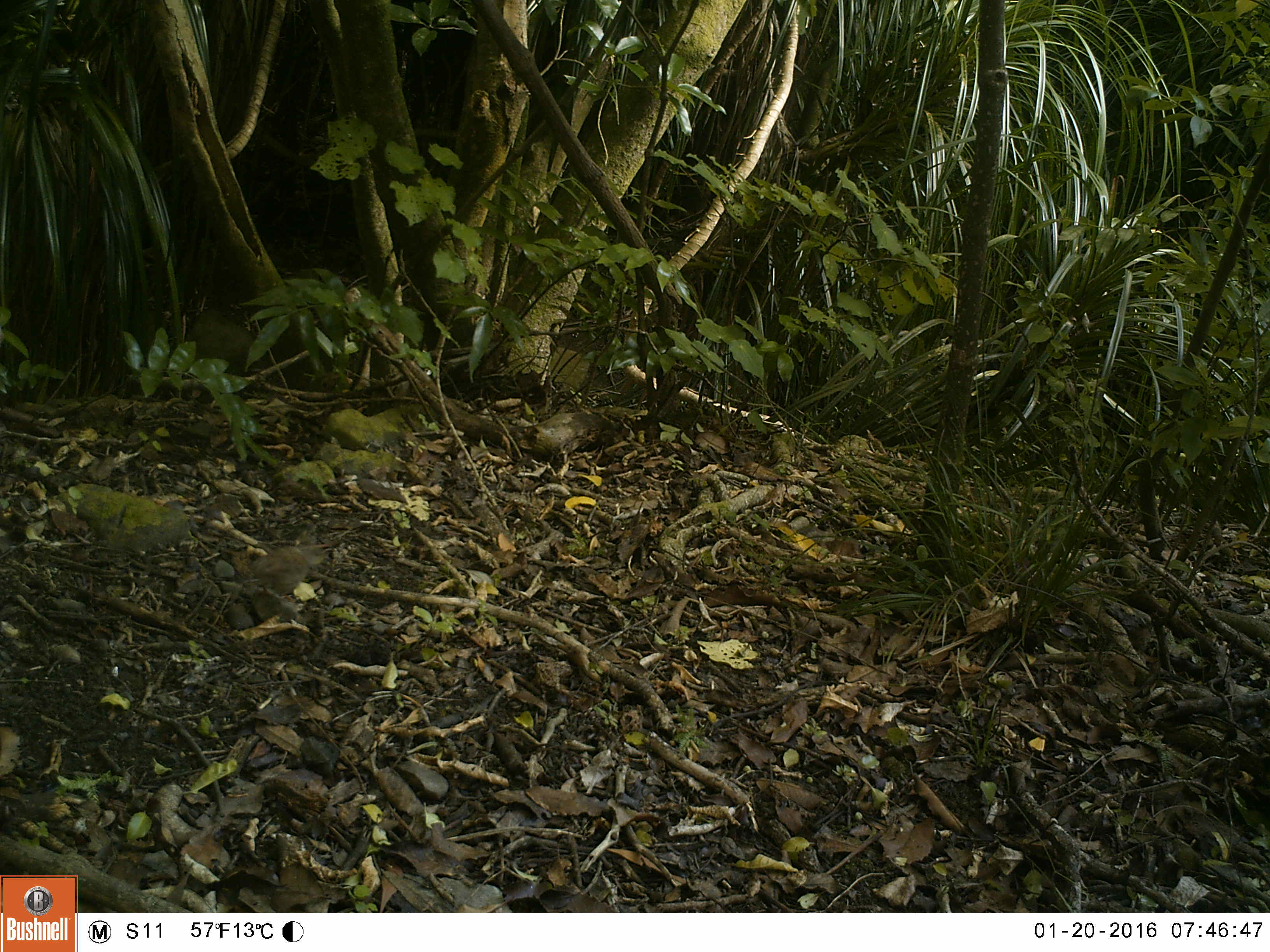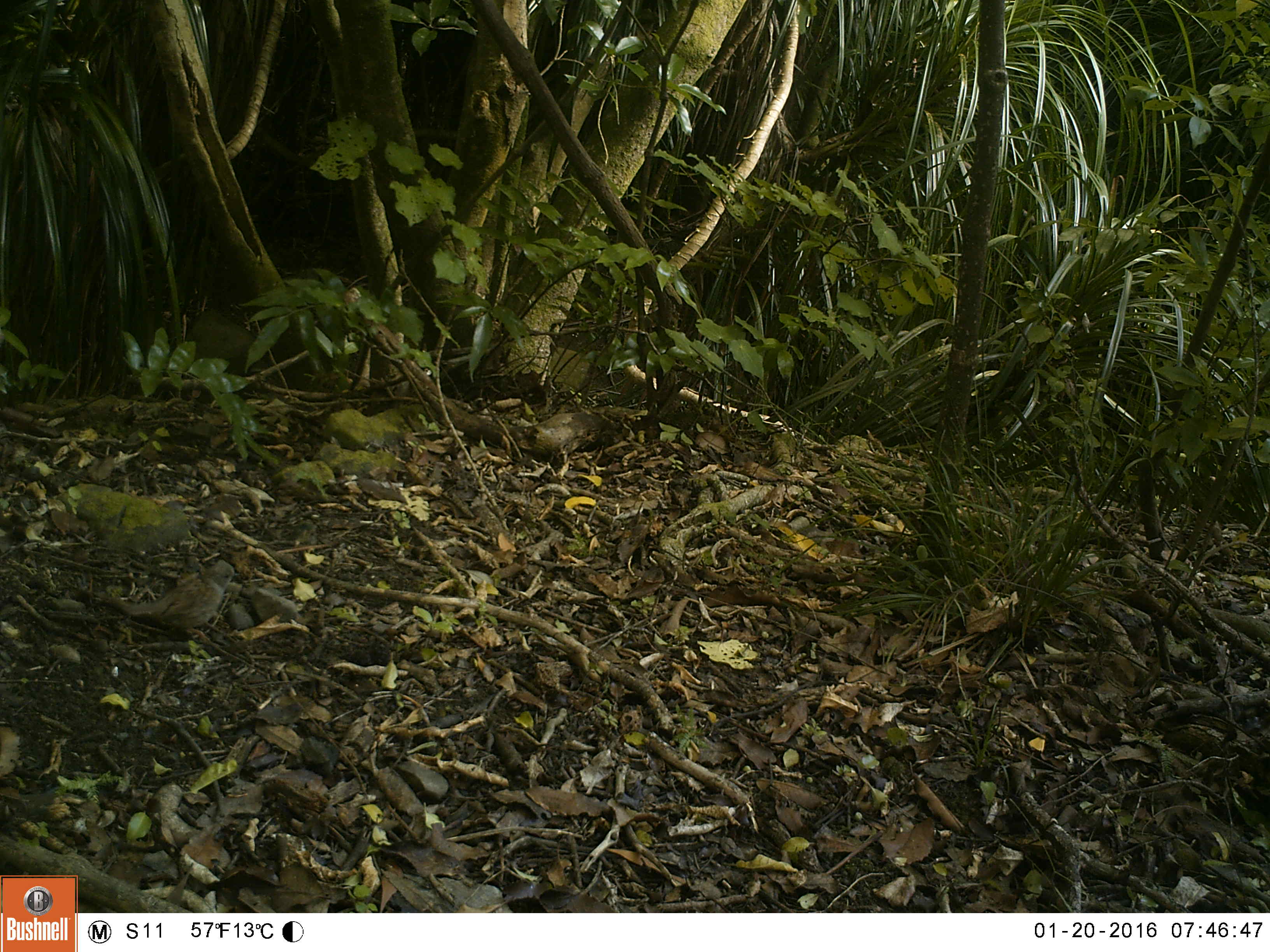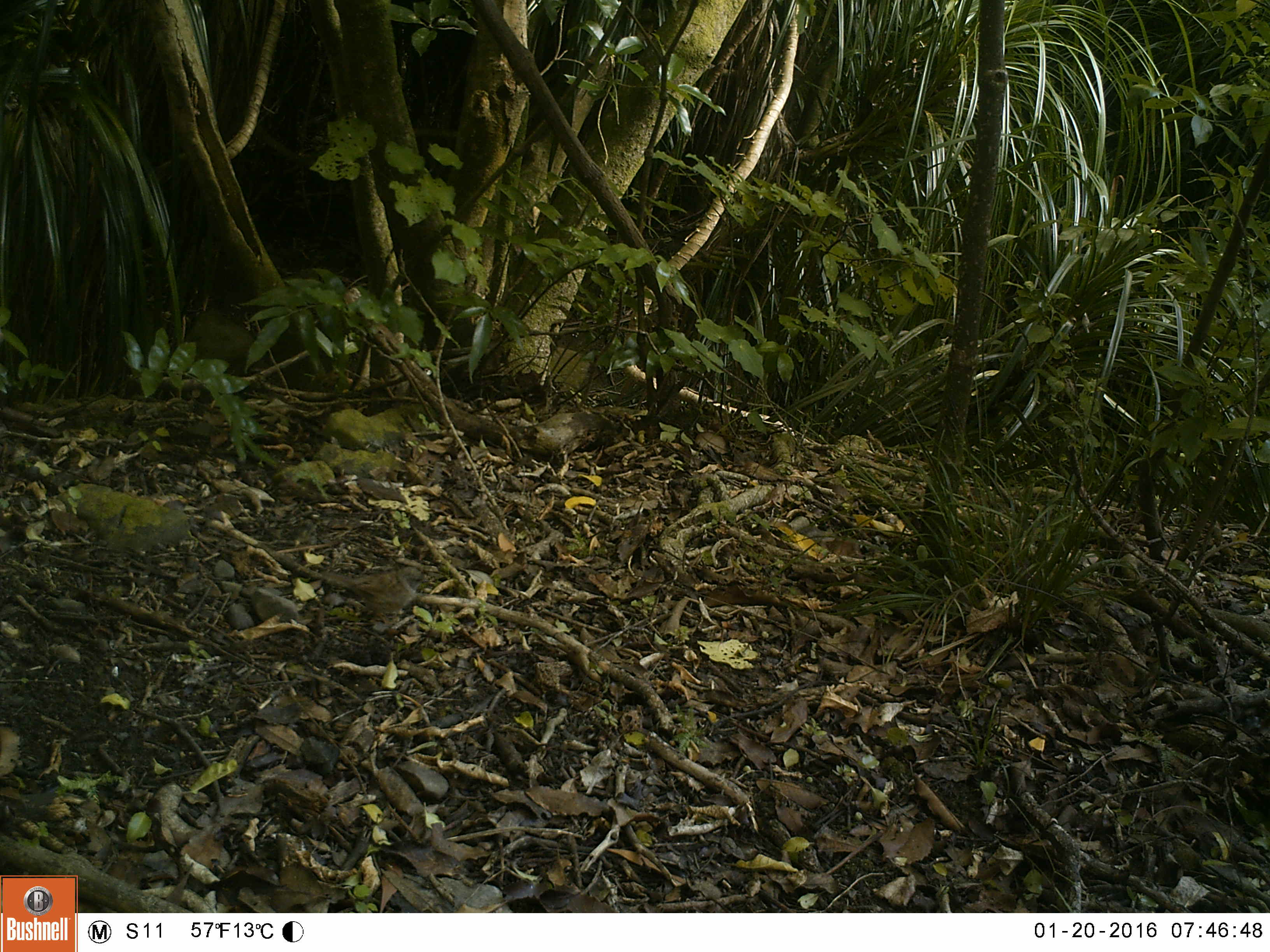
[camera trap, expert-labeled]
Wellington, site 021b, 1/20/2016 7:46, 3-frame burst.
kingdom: Animalia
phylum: Chordata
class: Aves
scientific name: Aves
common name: bird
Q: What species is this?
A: Bird (Aves).